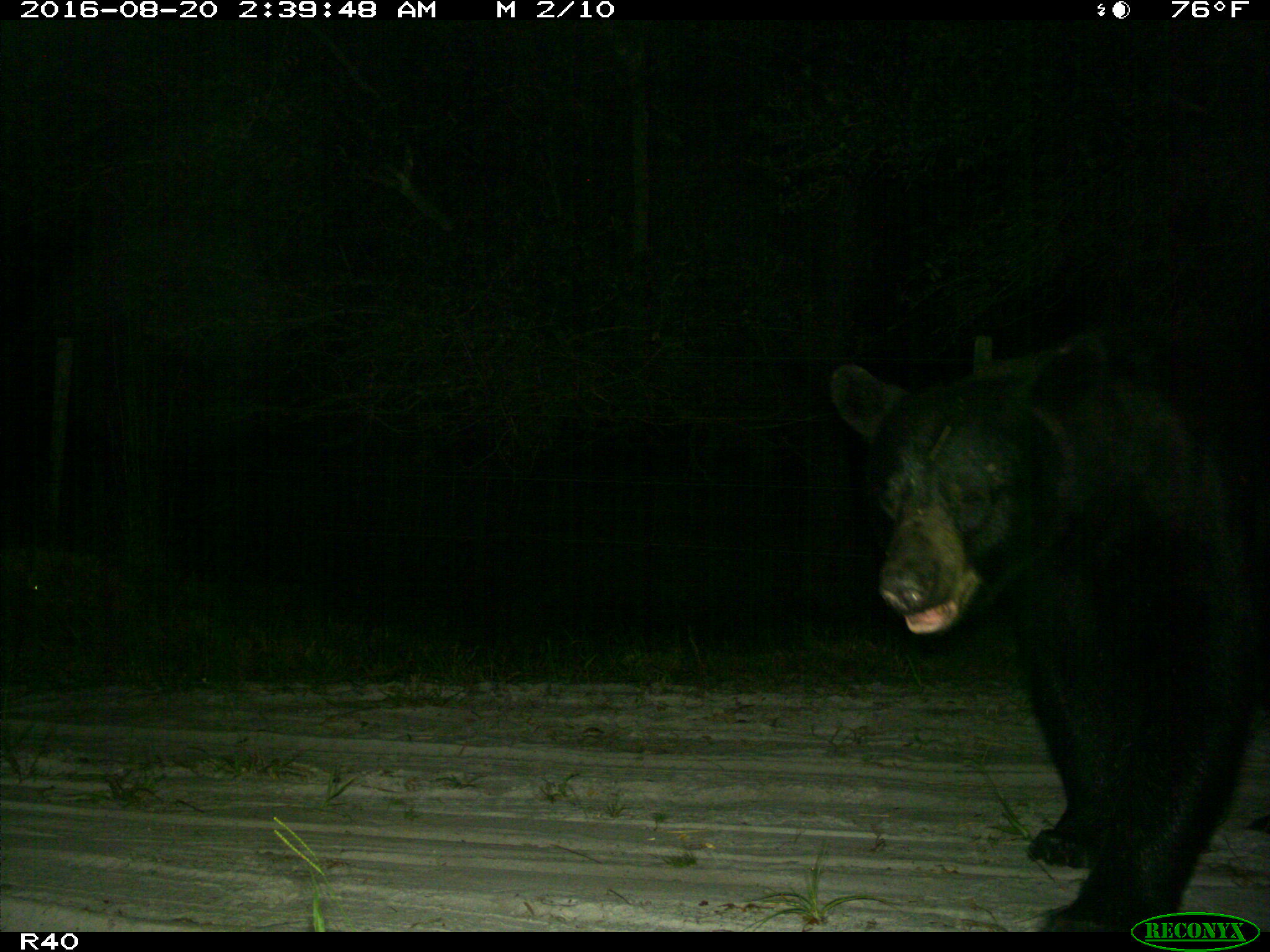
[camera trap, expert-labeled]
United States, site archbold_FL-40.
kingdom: Animalia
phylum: Chordata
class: Mammalia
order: Carnivora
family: Ursidae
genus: Ursus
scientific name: Ursus americanus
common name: american black bear